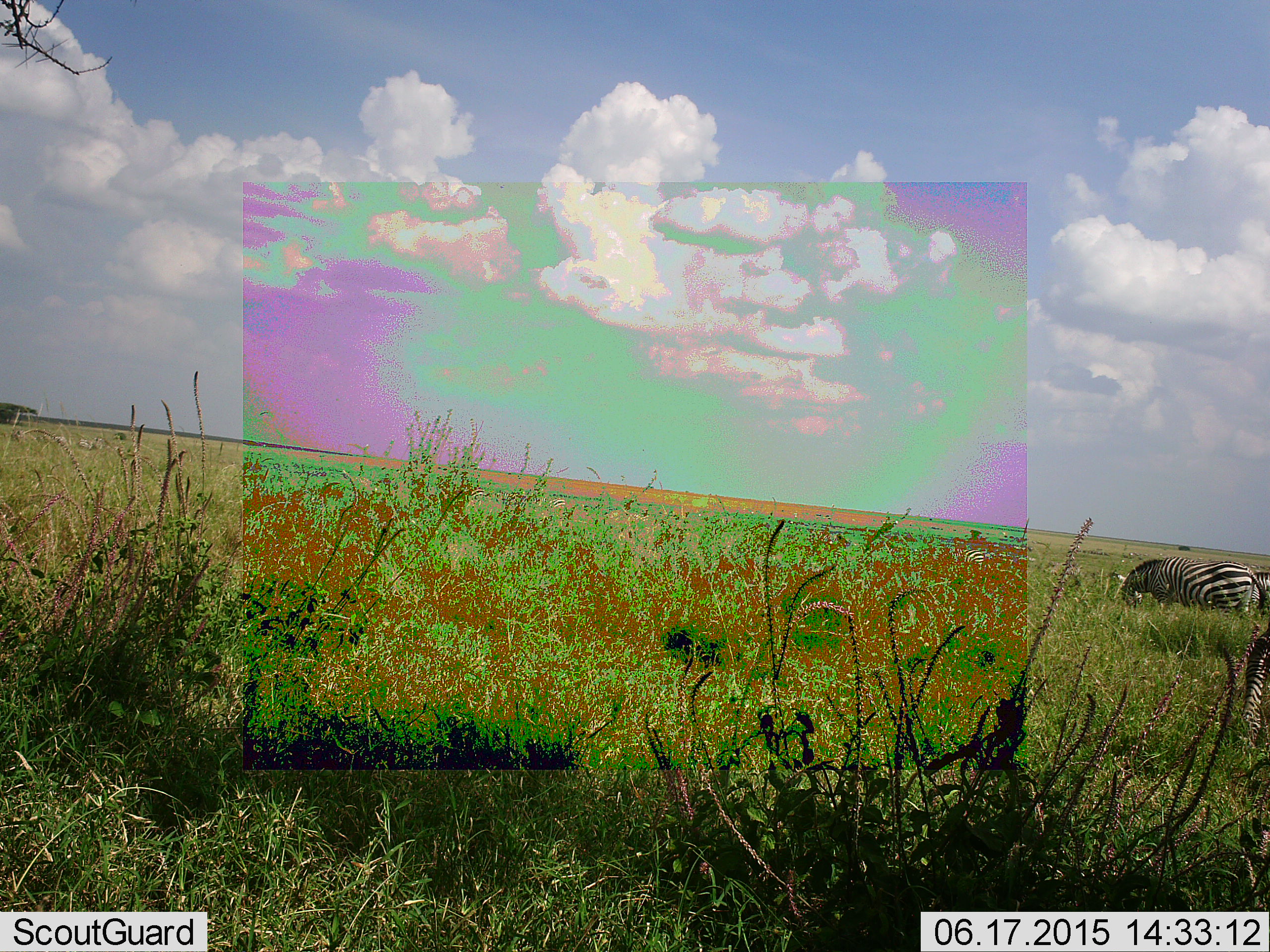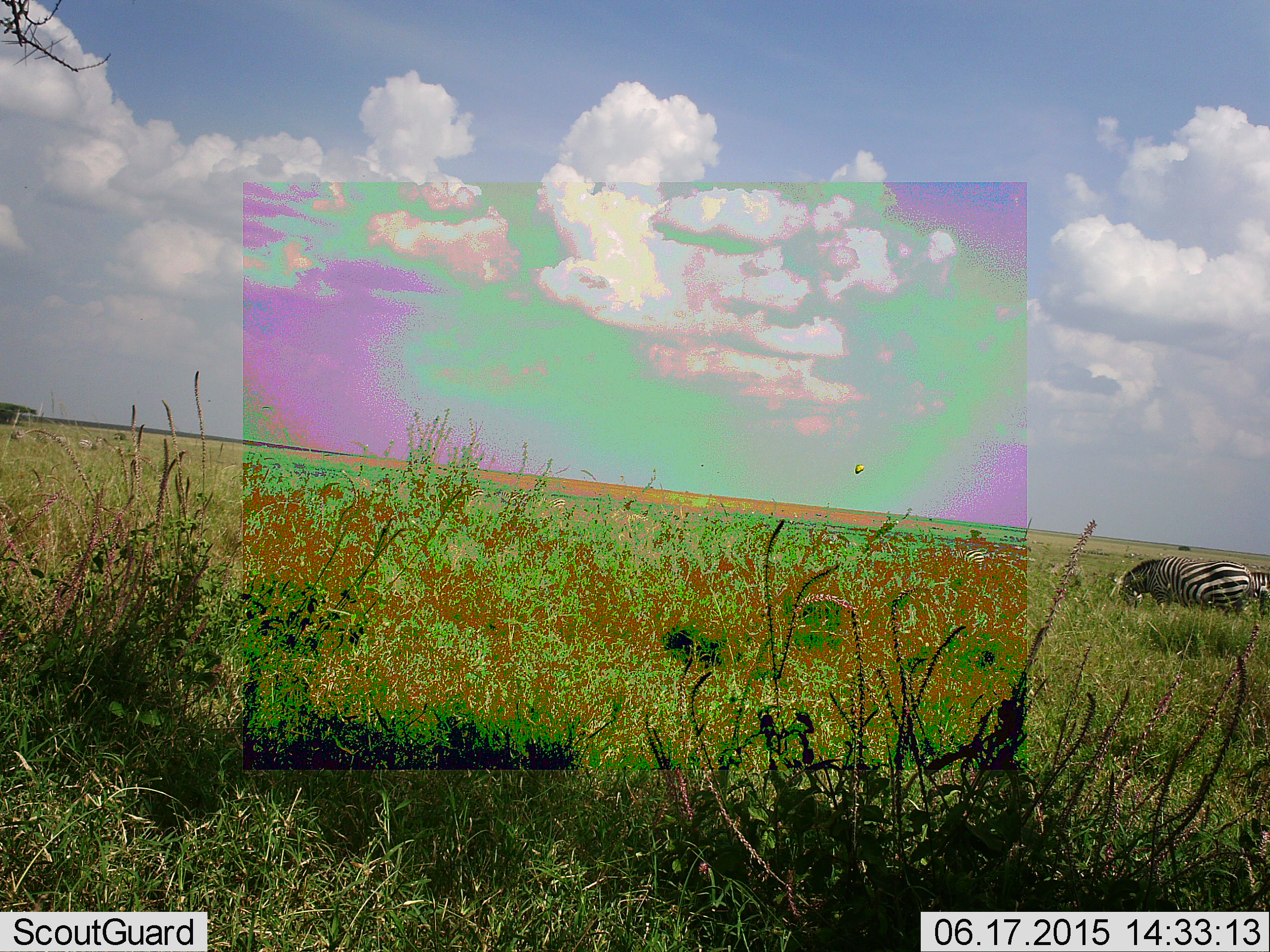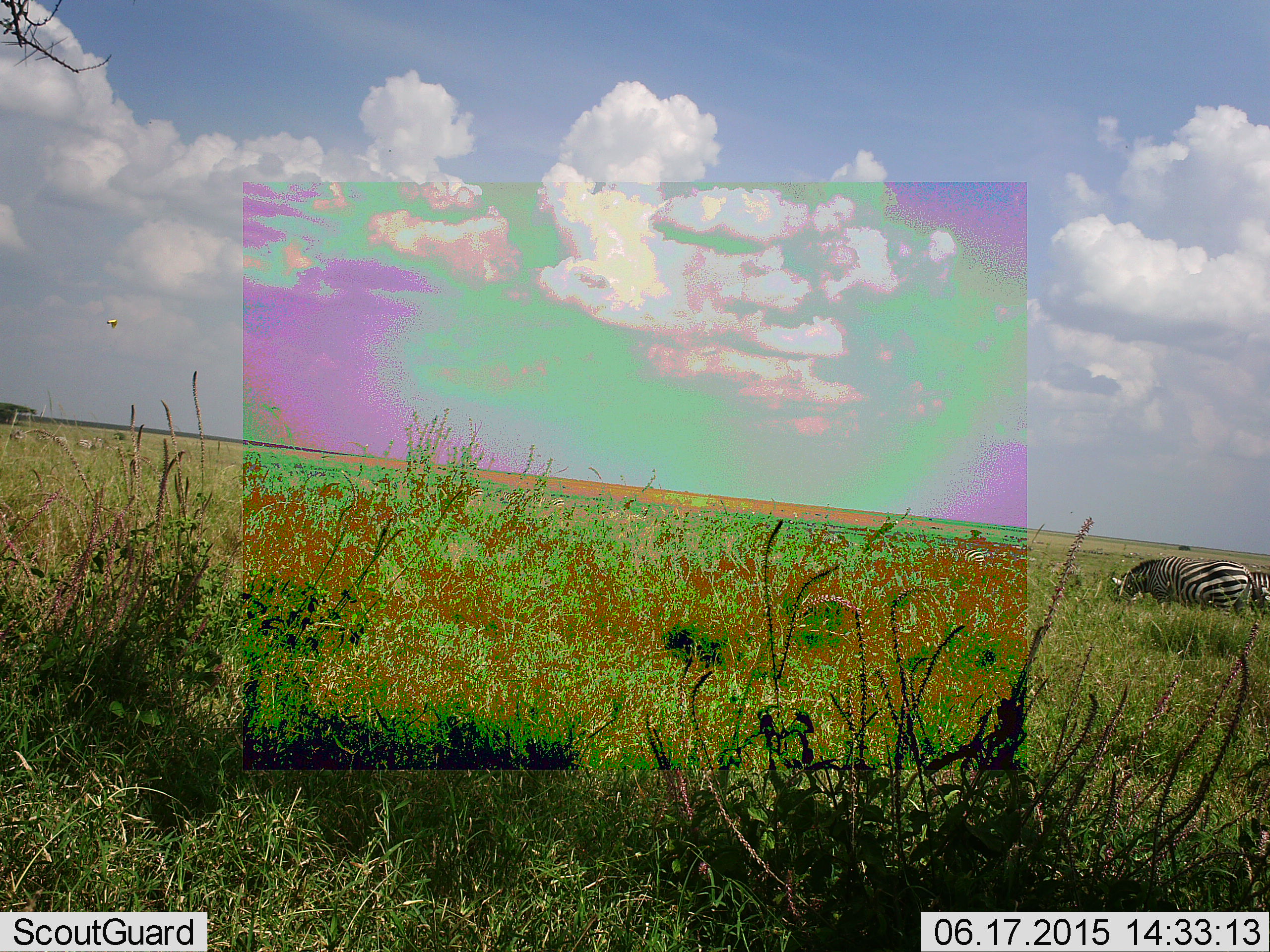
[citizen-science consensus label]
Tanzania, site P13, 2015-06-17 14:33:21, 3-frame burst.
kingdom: Animalia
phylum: Chordata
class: Mammalia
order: Perissodactyla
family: Equidae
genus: Equus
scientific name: Equus quagga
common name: plains zebra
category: zebra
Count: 2.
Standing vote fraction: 27%.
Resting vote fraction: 9%.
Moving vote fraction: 27%.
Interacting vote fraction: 0%.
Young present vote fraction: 0%.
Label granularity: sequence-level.